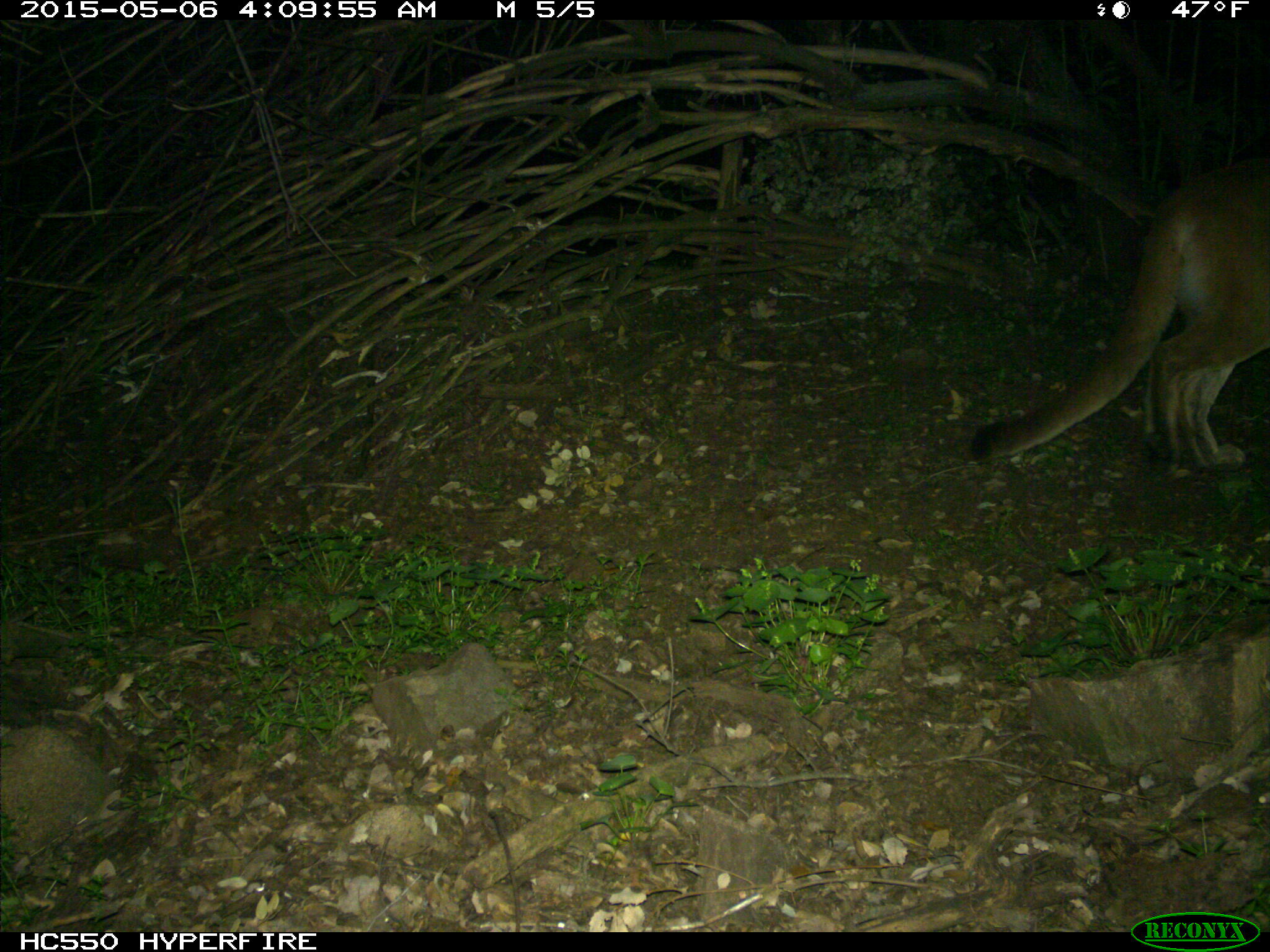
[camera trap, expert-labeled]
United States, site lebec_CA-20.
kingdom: Animalia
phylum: Chordata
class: Mammalia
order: Carnivora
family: Felidae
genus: Puma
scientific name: Puma concolor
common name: mountain lion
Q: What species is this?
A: Puma concolor (mountain lion).